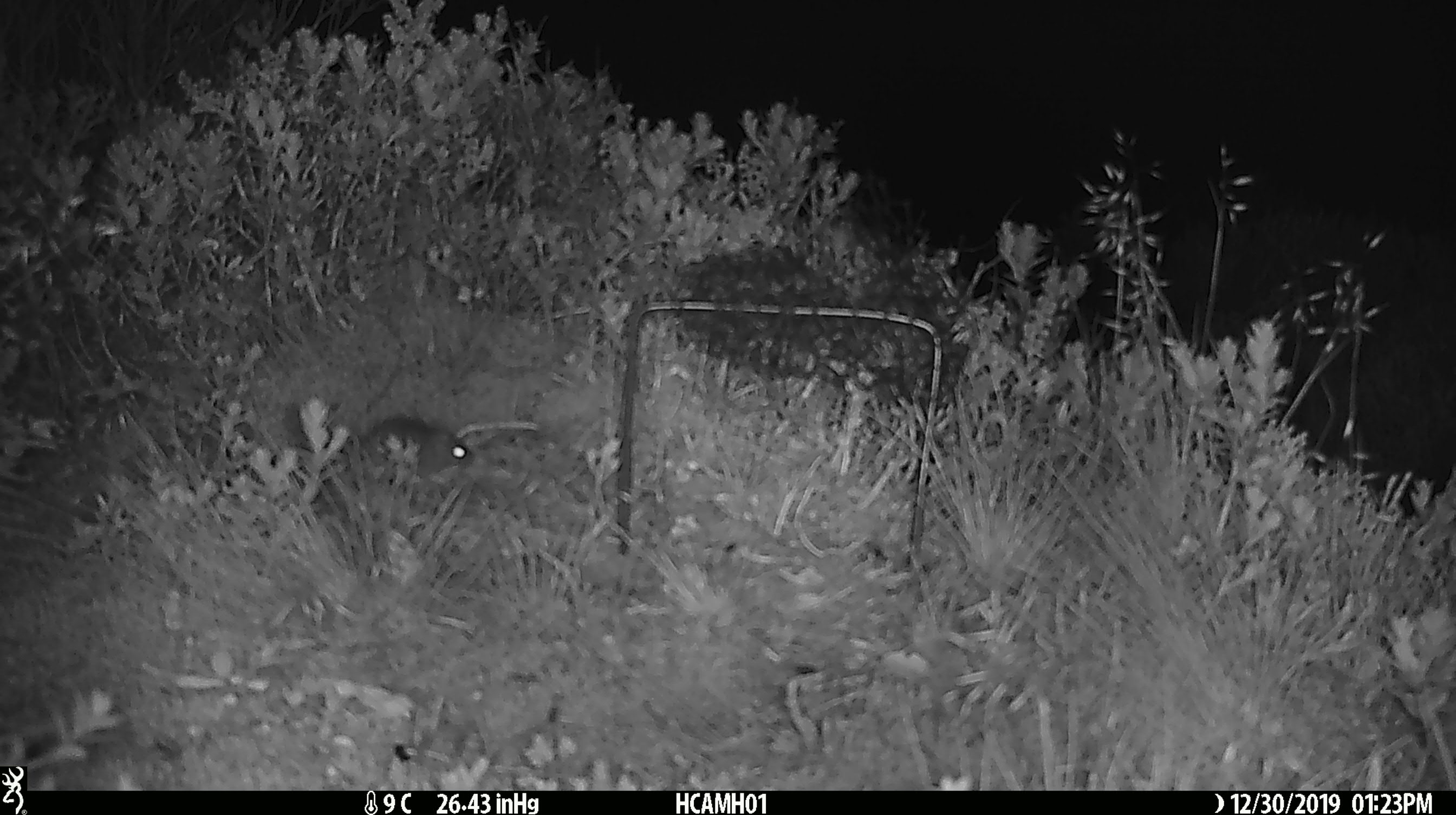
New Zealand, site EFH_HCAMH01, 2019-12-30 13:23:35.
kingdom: Animalia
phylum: Chordata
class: Mammalia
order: Rodentia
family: Muridae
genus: Mus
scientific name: Mus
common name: mouse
Mouse (Mus).